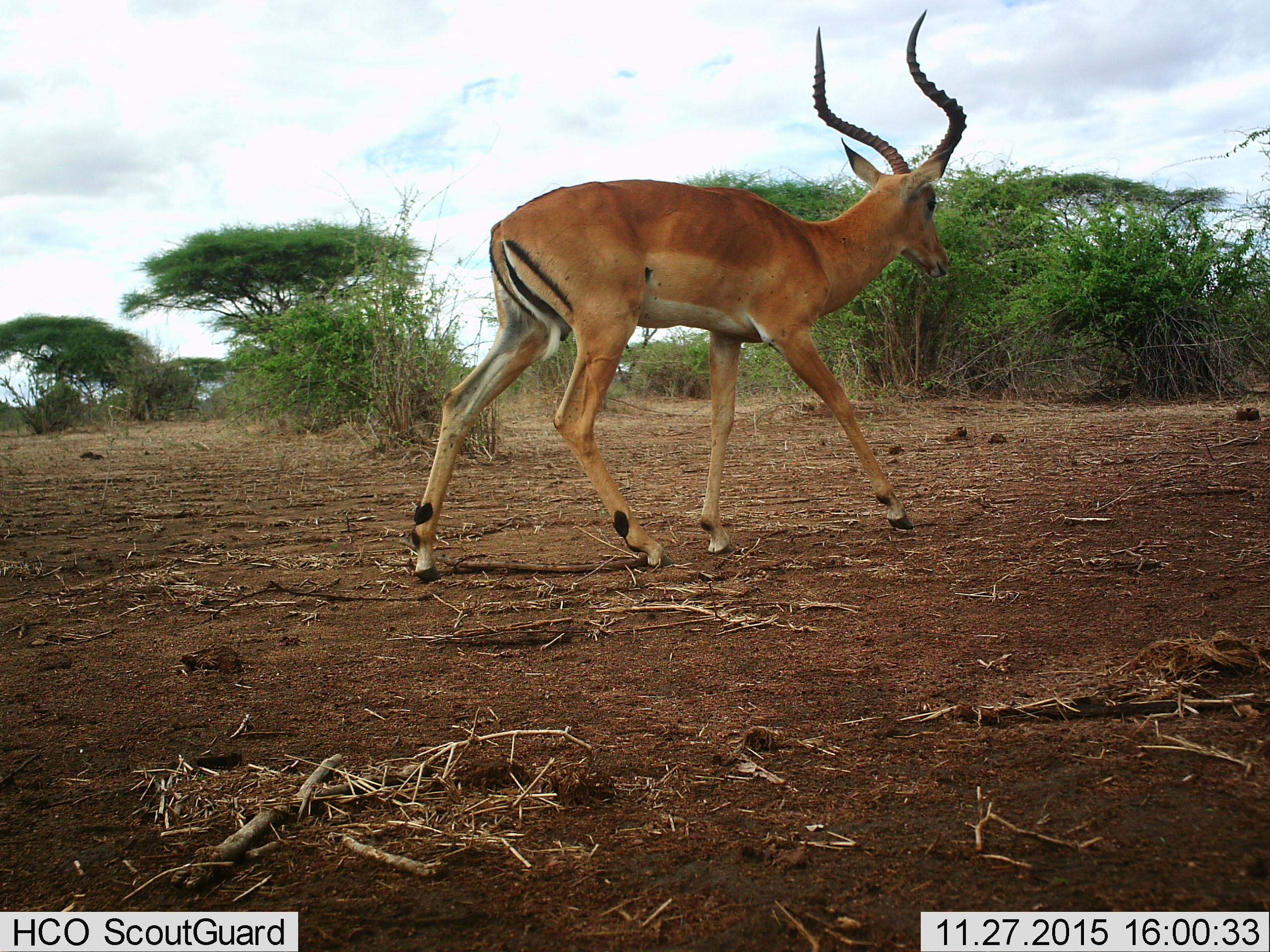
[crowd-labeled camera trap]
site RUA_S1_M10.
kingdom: Animalia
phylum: Chordata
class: Mammalia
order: Artiodactyla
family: Bovidae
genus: Aepyceros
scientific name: Aepyceros melampus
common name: impala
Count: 1.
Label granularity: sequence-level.